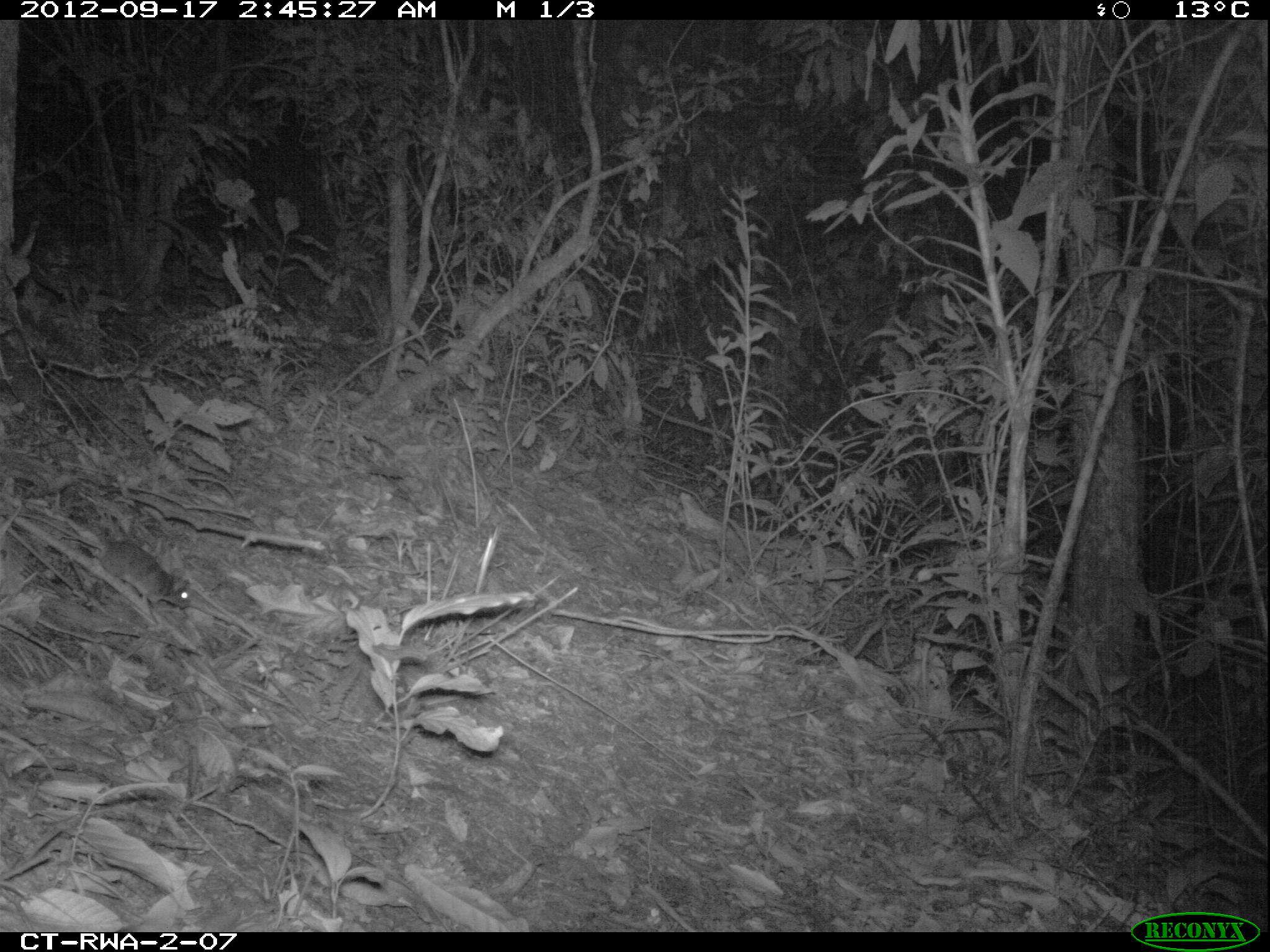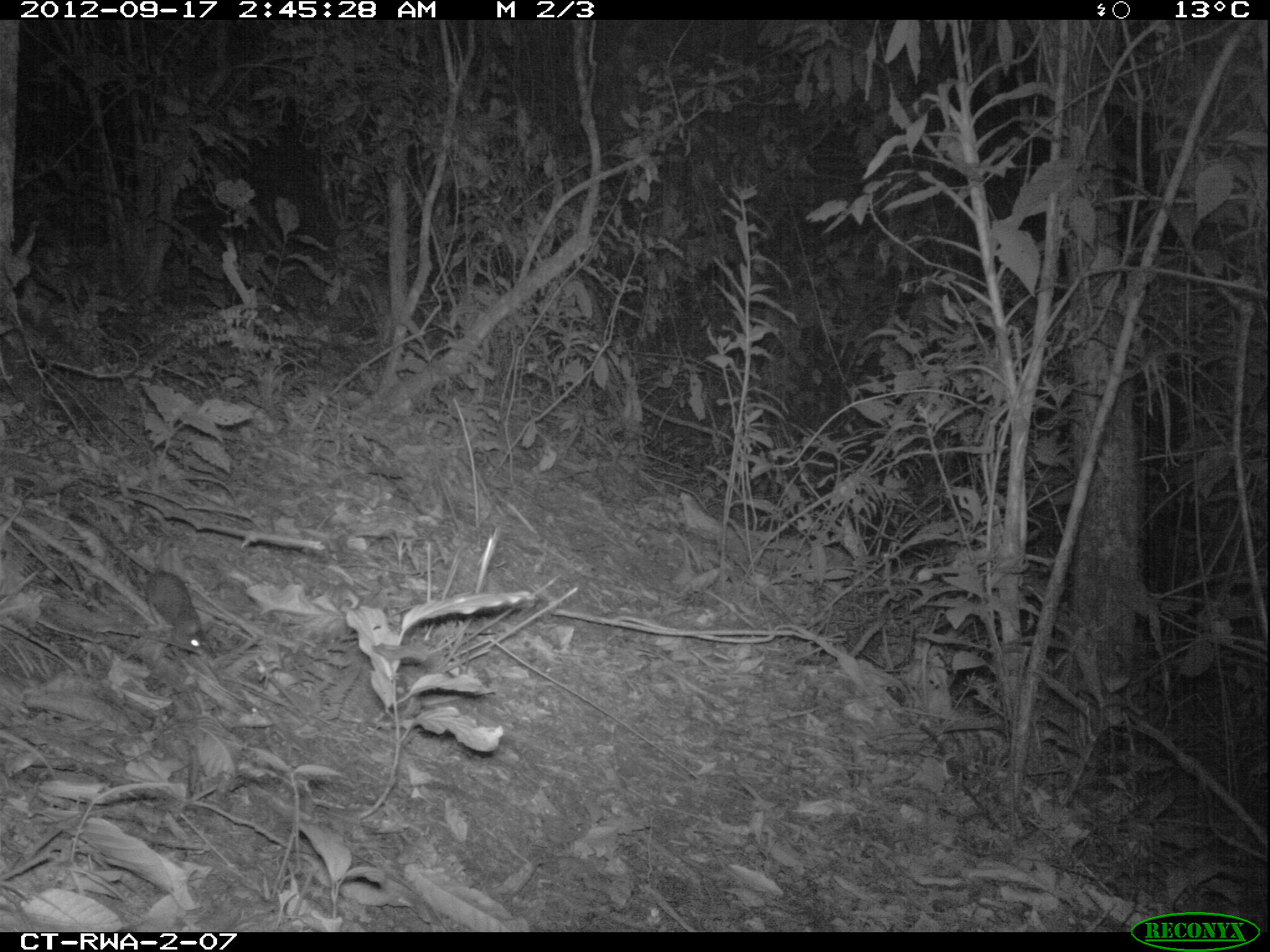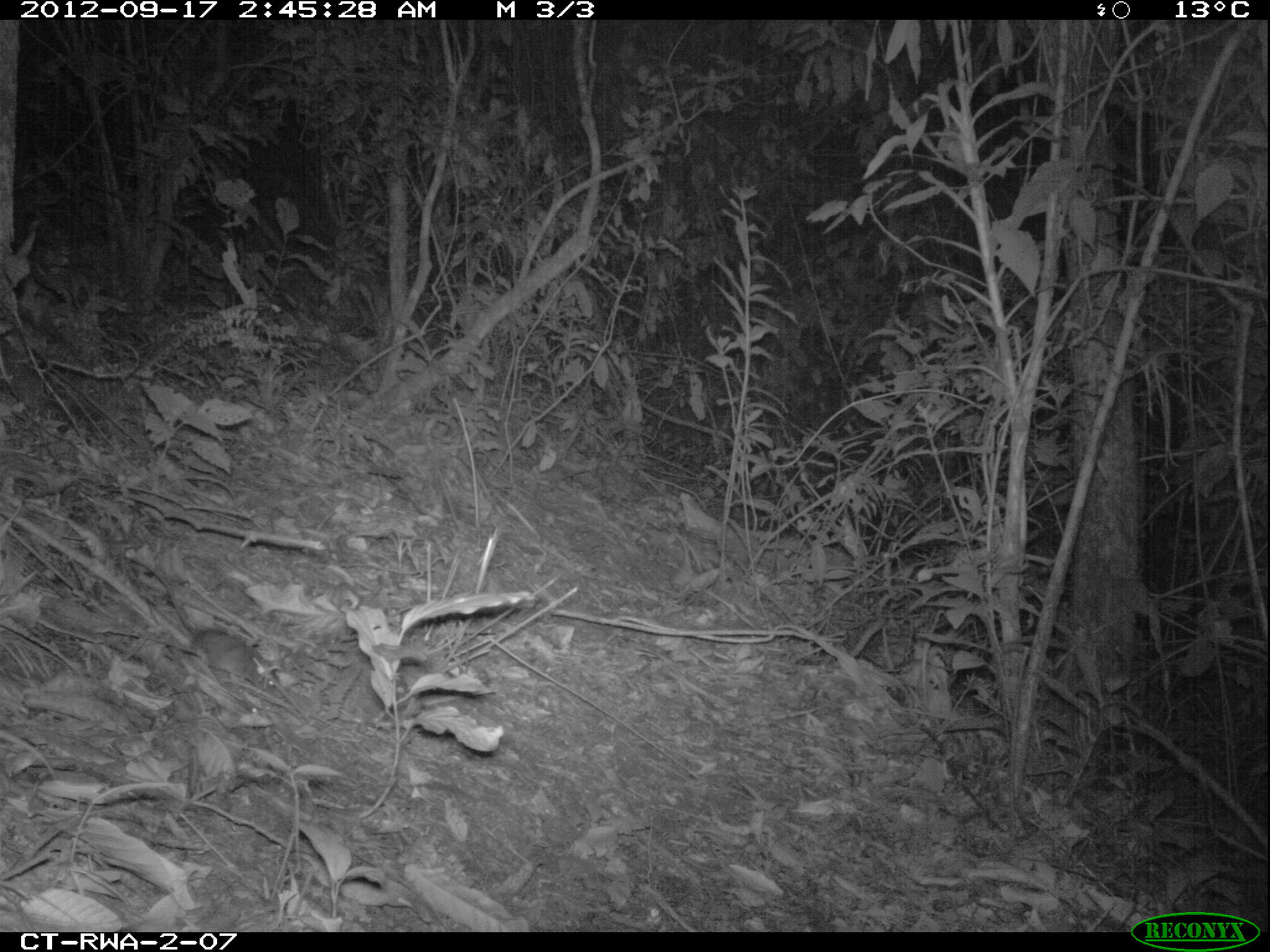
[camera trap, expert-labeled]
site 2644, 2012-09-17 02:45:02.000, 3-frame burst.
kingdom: Animalia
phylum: Chordata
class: Mammalia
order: Rodentia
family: Muridae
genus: Oenomys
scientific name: Oenomys hypoxanthus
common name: common rufous-nosed rat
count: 1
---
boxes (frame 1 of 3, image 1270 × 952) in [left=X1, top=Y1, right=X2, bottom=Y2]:
oenomys hypoxanthus: [left=0, top=508, right=191, bottom=609]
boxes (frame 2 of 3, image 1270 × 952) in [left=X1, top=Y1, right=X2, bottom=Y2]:
oenomys hypoxanthus: [left=69, top=513, right=209, bottom=650]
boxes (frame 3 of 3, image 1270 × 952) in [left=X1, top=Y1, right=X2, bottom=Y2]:
oenomys hypoxanthus: [left=126, top=555, right=277, bottom=692]